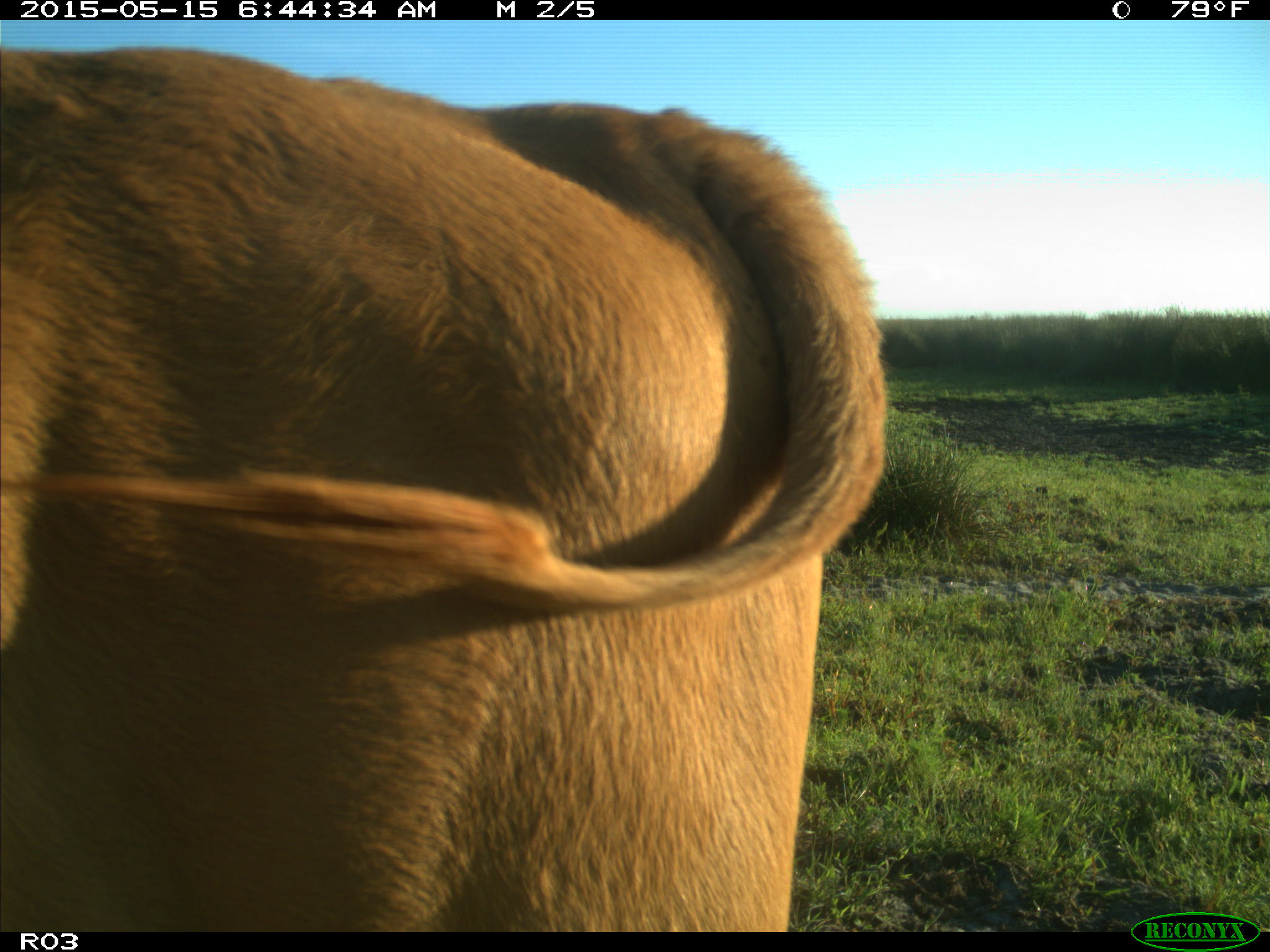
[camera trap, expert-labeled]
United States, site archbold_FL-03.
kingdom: Animalia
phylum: Chordata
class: Mammalia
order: Artiodactyla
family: Bovidae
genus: Bos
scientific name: Bos taurus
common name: domestic cow